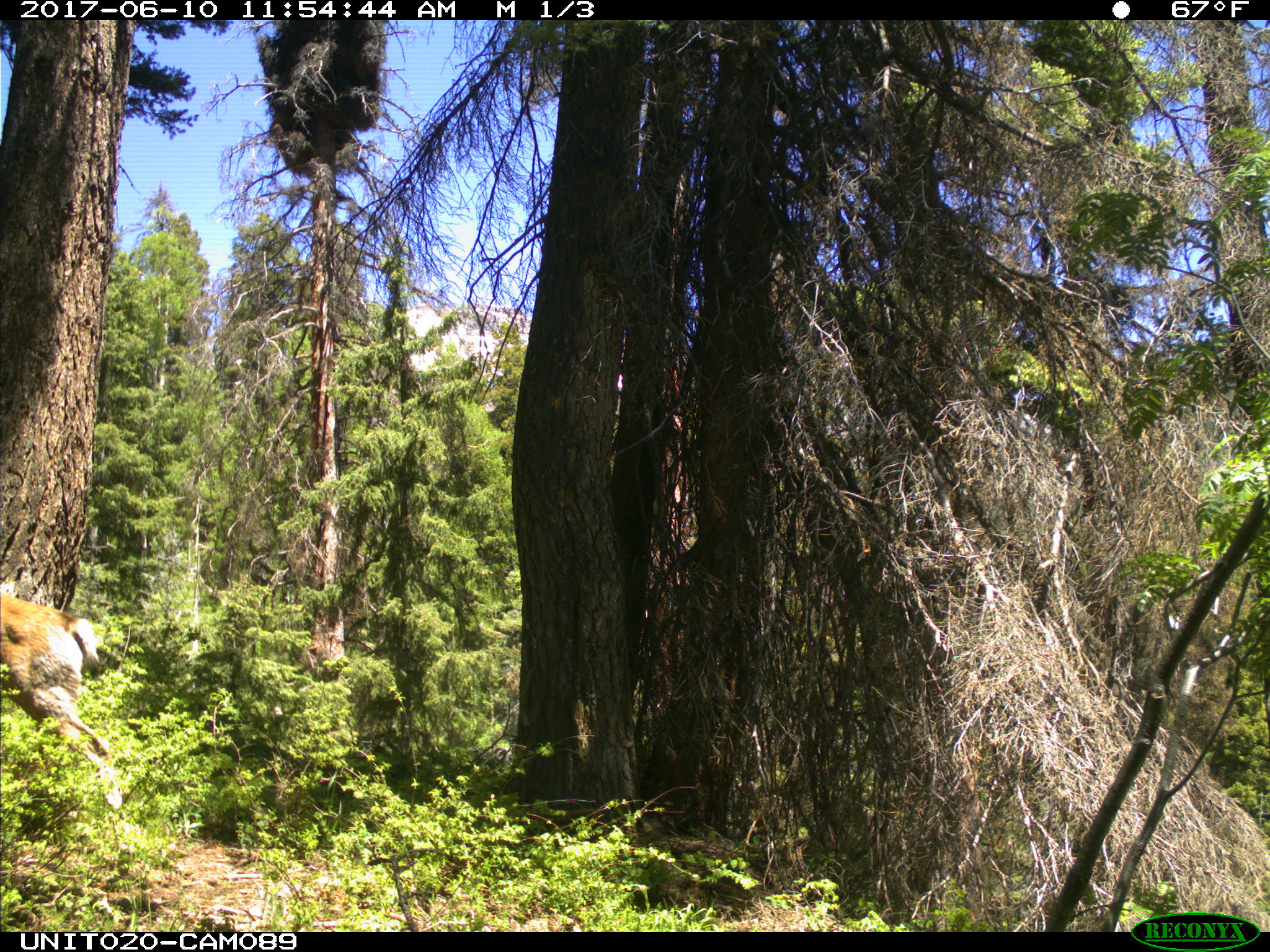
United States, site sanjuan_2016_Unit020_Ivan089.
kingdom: Animalia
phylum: Chordata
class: Mammalia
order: Artiodactyla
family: Cervidae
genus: Odocoileus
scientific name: Odocoileus hemionus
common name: mule deer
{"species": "Odocoileus hemionus (mule deer)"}